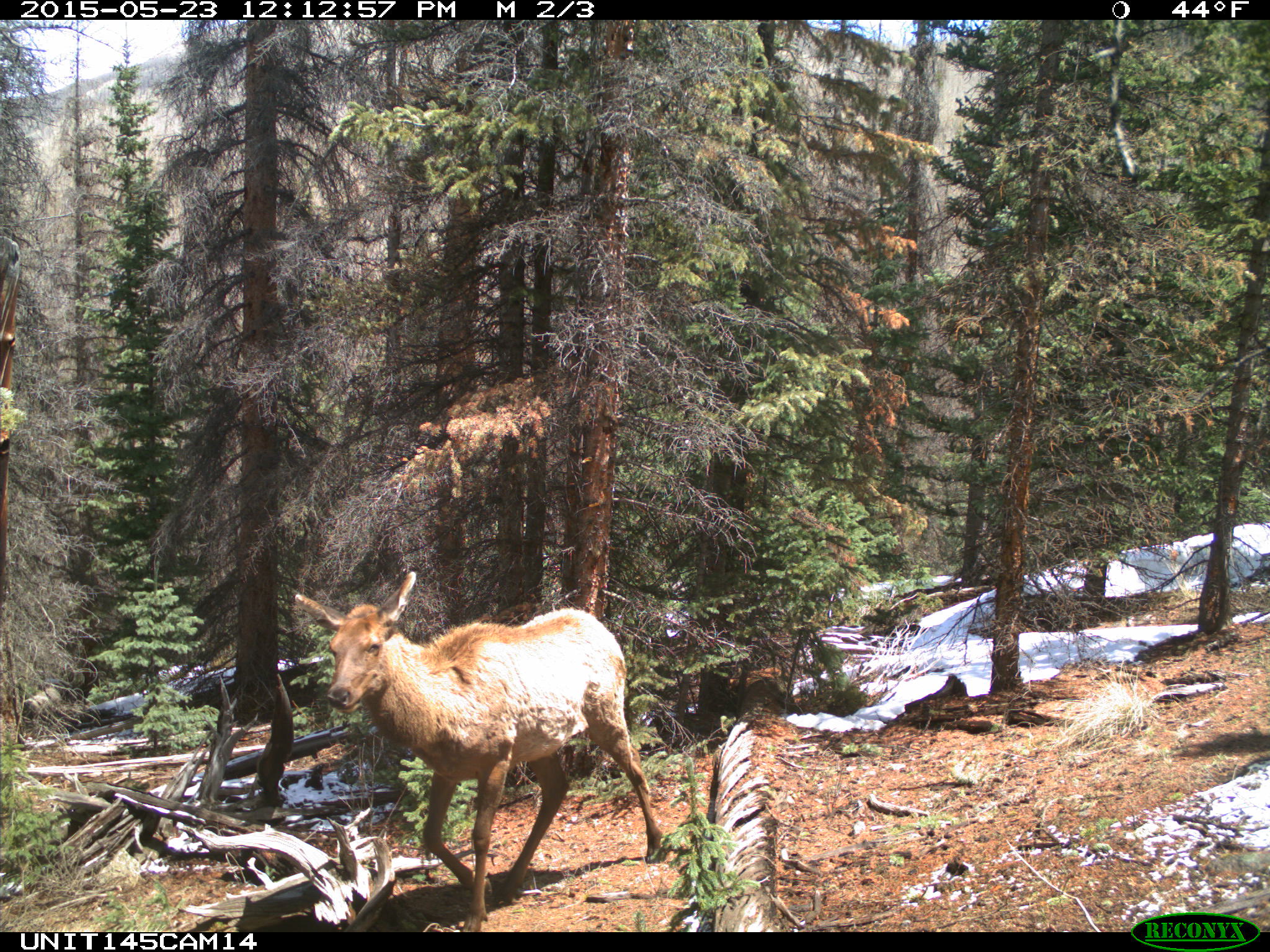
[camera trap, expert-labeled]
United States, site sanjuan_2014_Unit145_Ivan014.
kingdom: Animalia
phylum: Chordata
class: Mammalia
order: Artiodactyla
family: Cervidae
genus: Cervus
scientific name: Cervus elaphus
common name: red deer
Cervus elaphus (red deer).